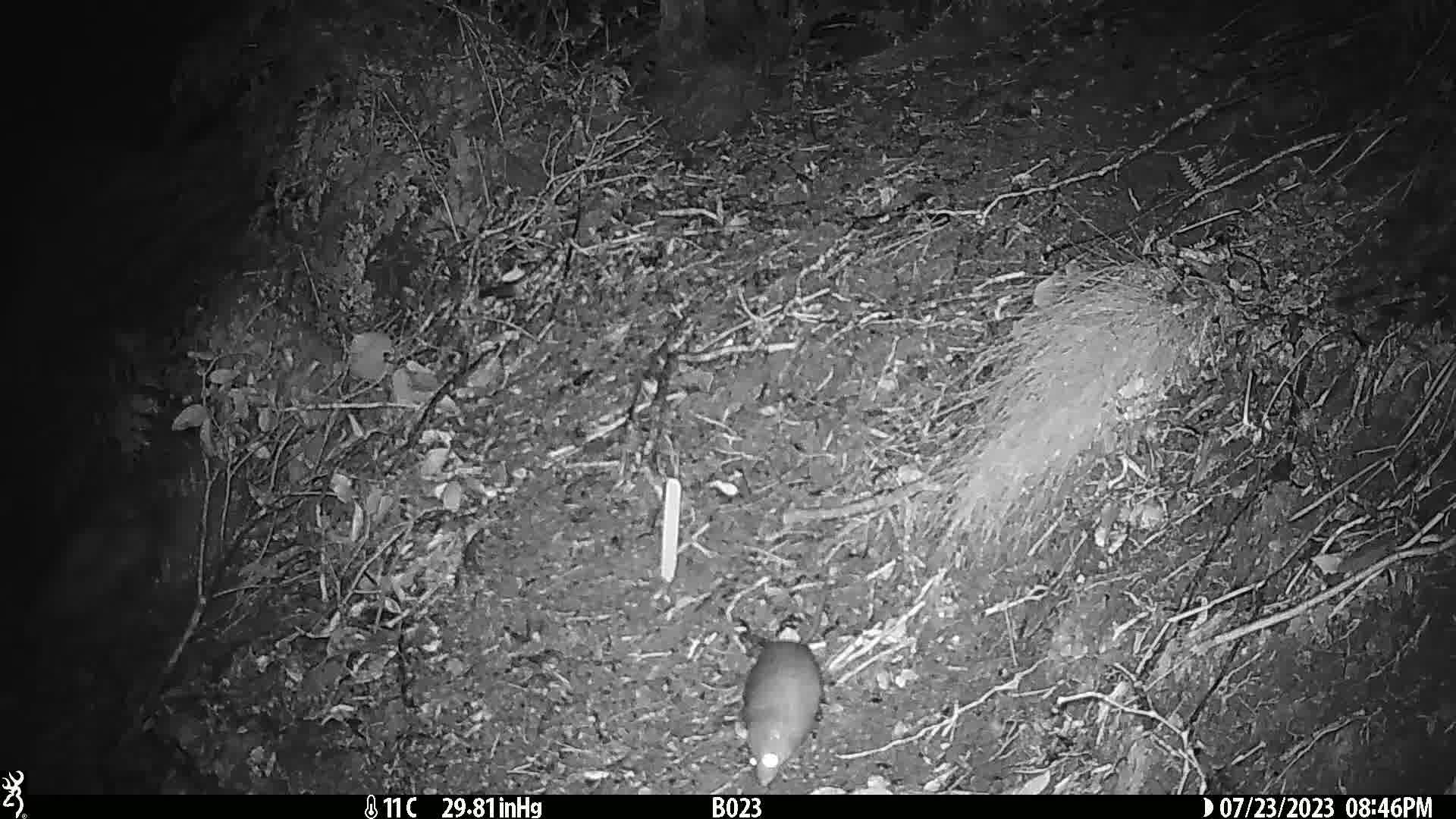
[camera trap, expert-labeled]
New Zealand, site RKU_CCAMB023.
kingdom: Animalia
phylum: Chordata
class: Mammalia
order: Rodentia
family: Muridae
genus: Rattus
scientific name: Rattus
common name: rat